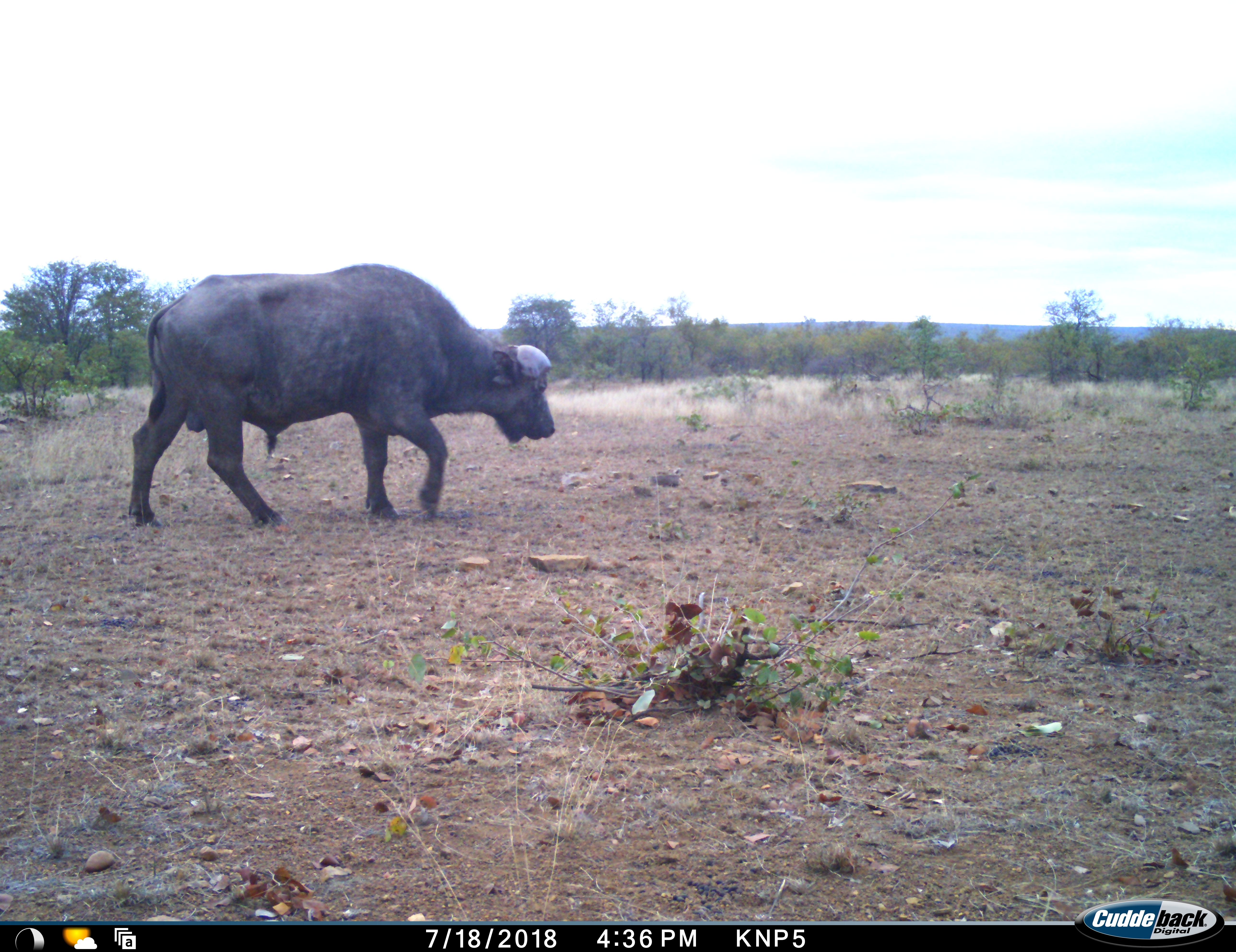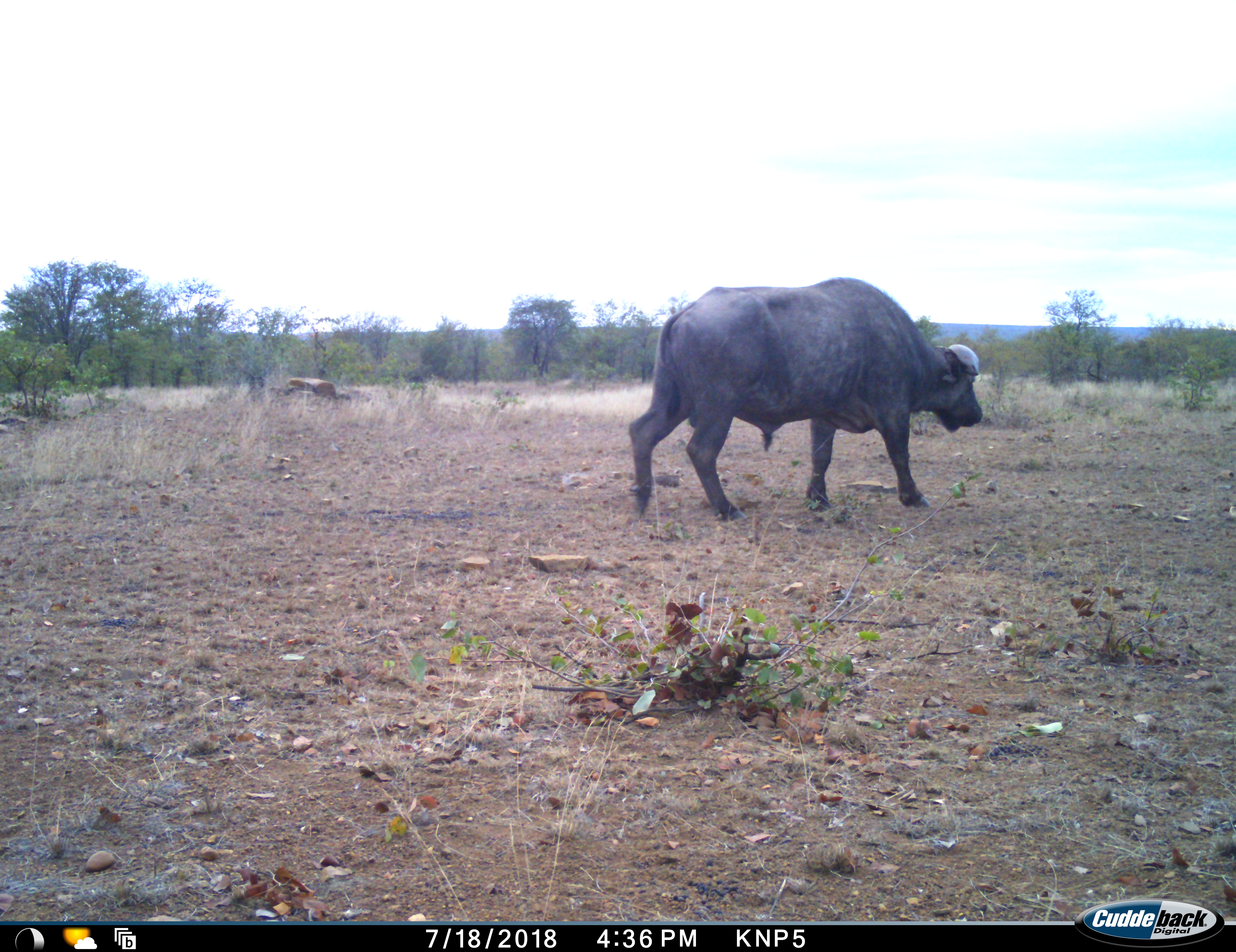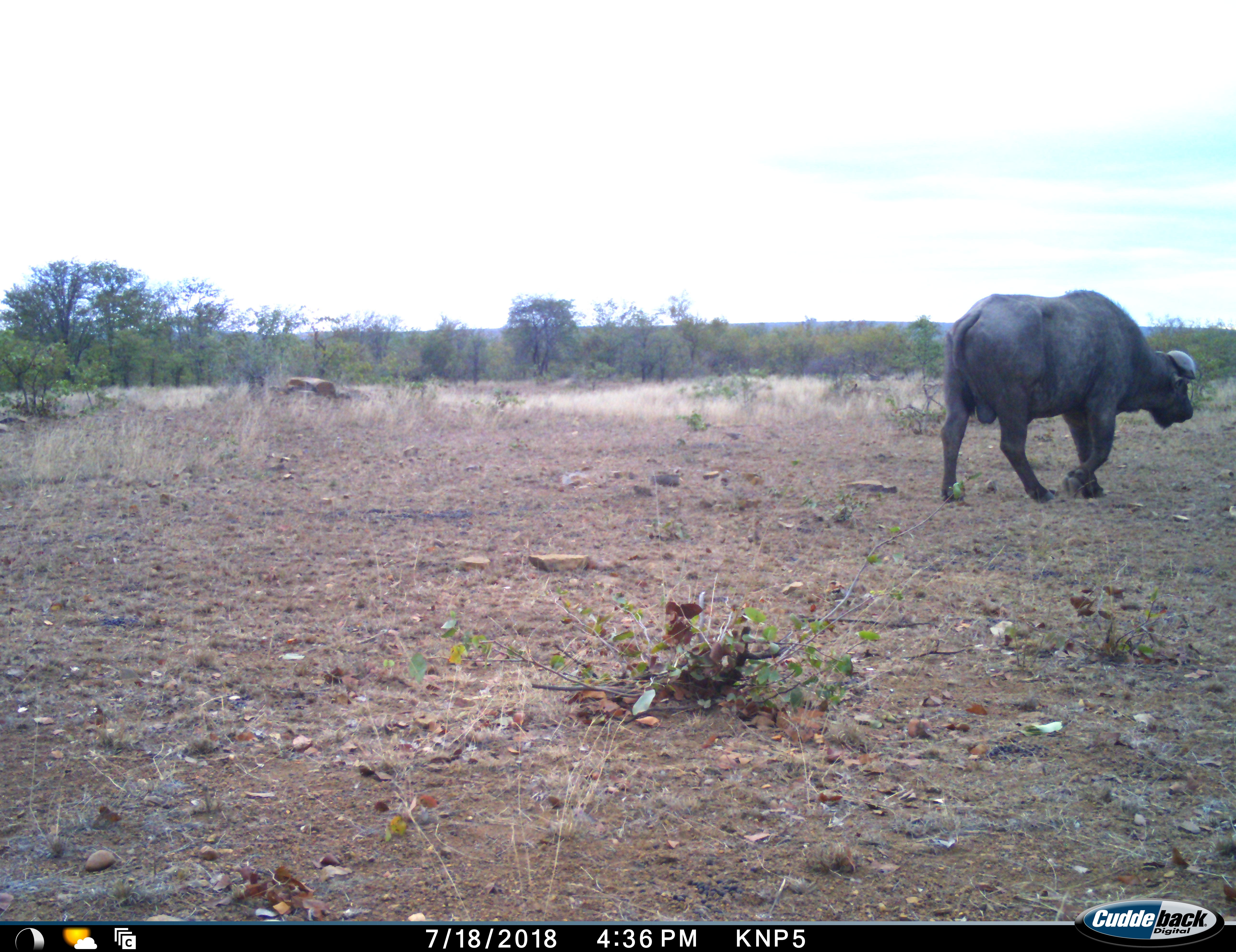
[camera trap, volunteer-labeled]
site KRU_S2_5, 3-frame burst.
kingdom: Animalia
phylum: Chordata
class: Mammalia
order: Artiodactyla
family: Bovidae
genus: Syncerus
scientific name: Syncerus caffer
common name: african buffalo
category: buffalo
Buffalo (african buffalo) (Syncerus caffer), count 1. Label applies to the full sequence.